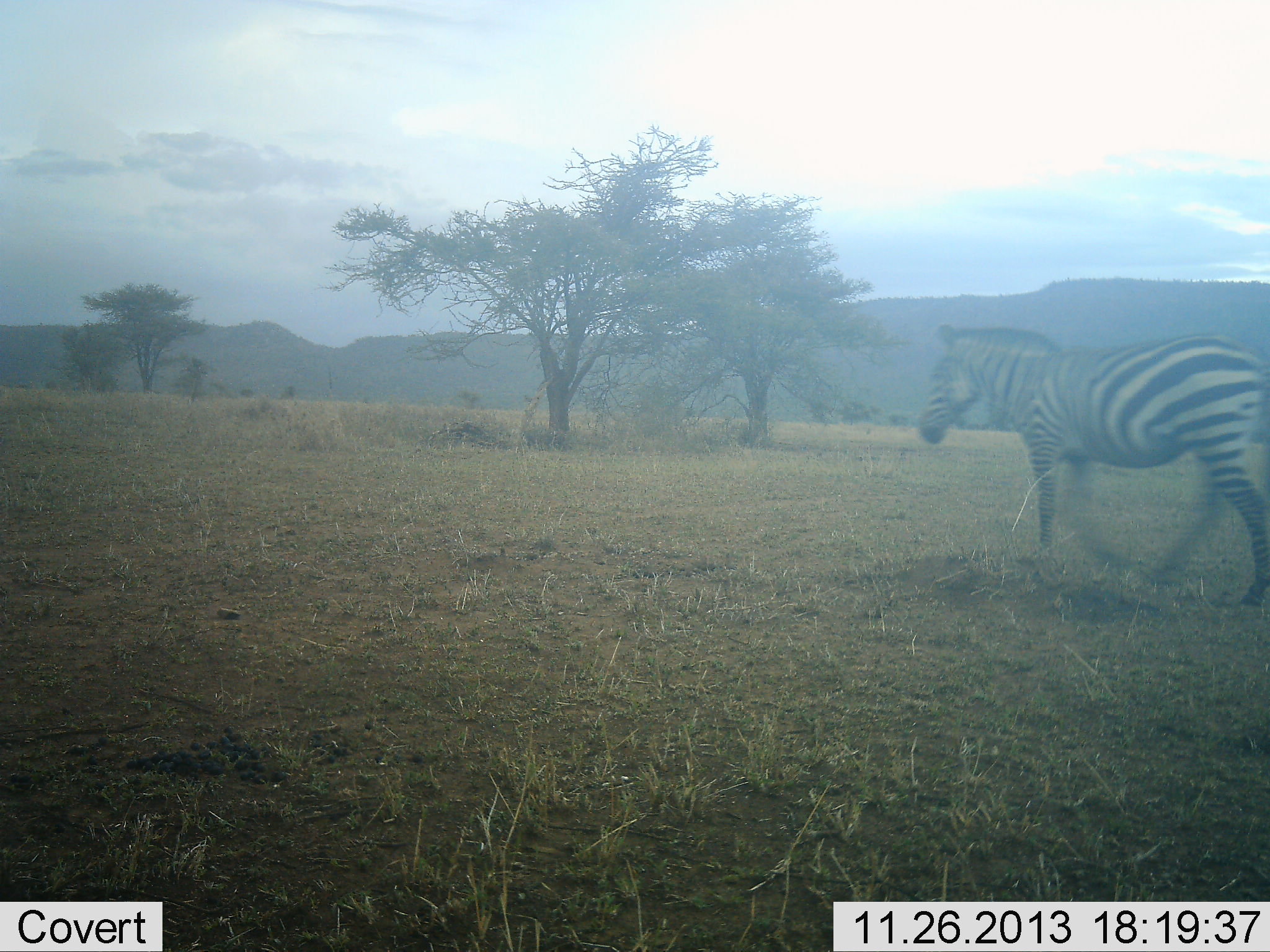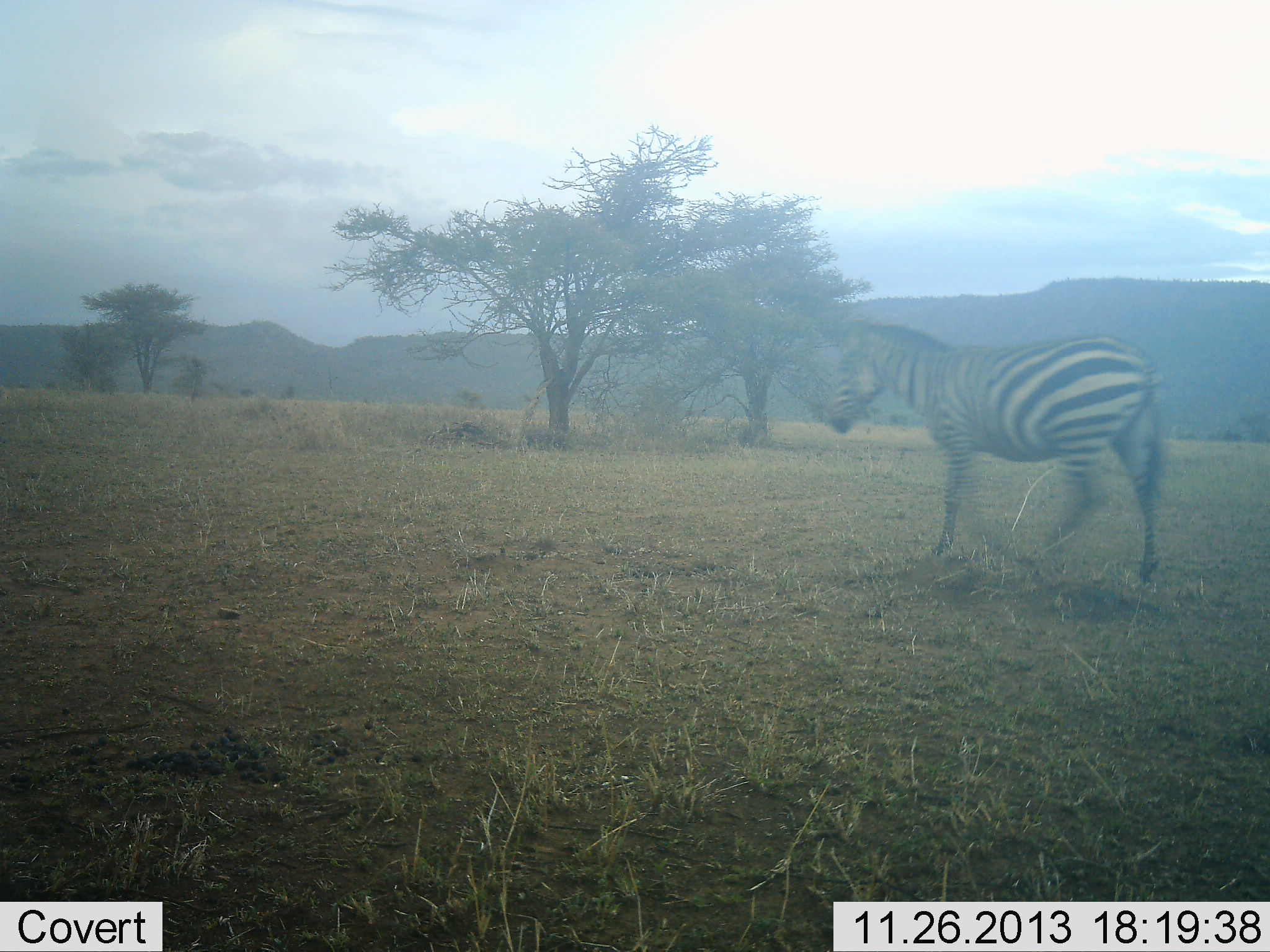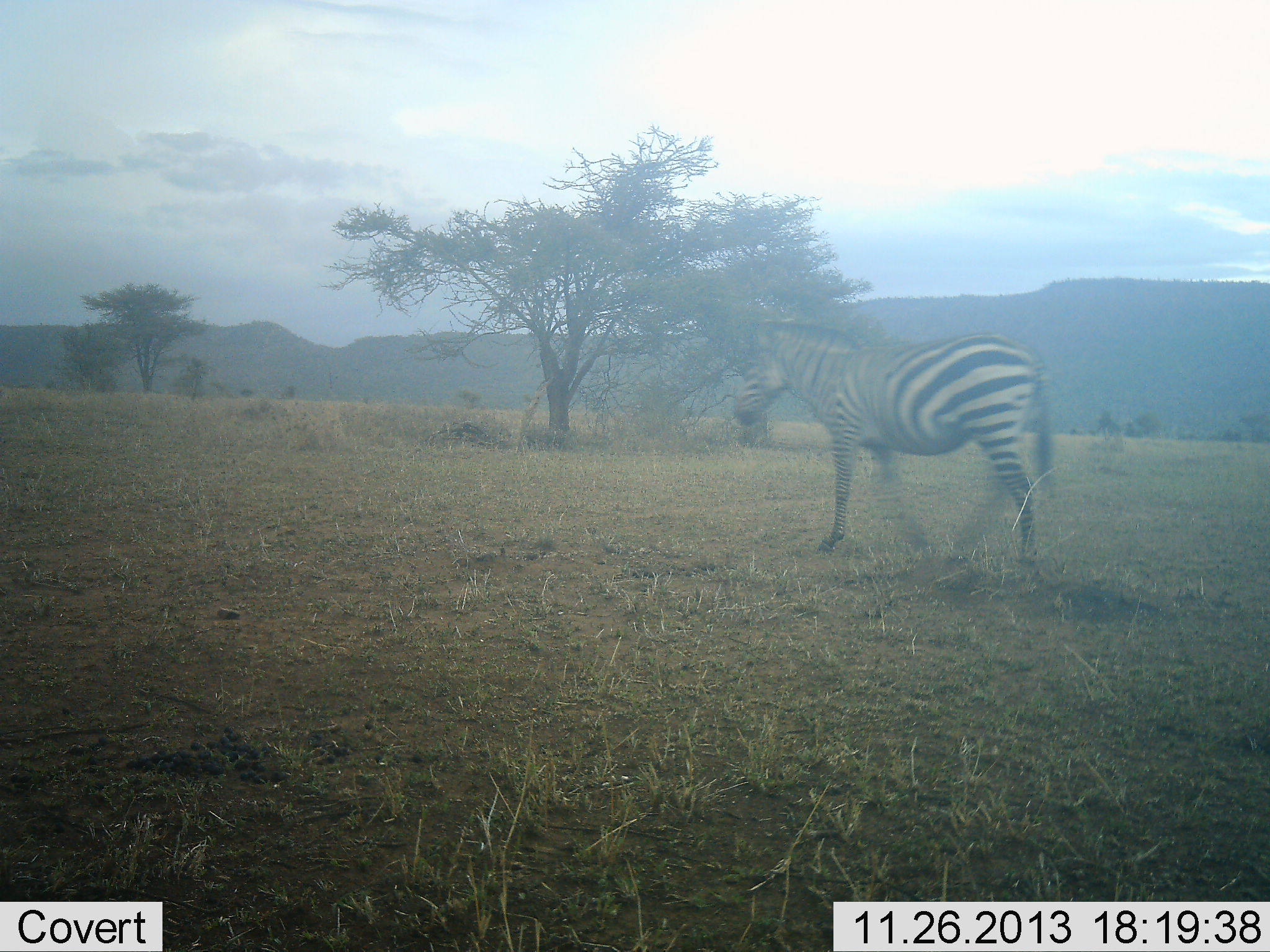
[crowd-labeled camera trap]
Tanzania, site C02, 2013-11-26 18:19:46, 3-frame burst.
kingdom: Animalia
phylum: Chordata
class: Mammalia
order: Perissodactyla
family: Equidae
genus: Equus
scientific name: Equus quagga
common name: plains zebra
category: zebra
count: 1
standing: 0%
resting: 0%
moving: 100%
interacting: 0%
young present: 0%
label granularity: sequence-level